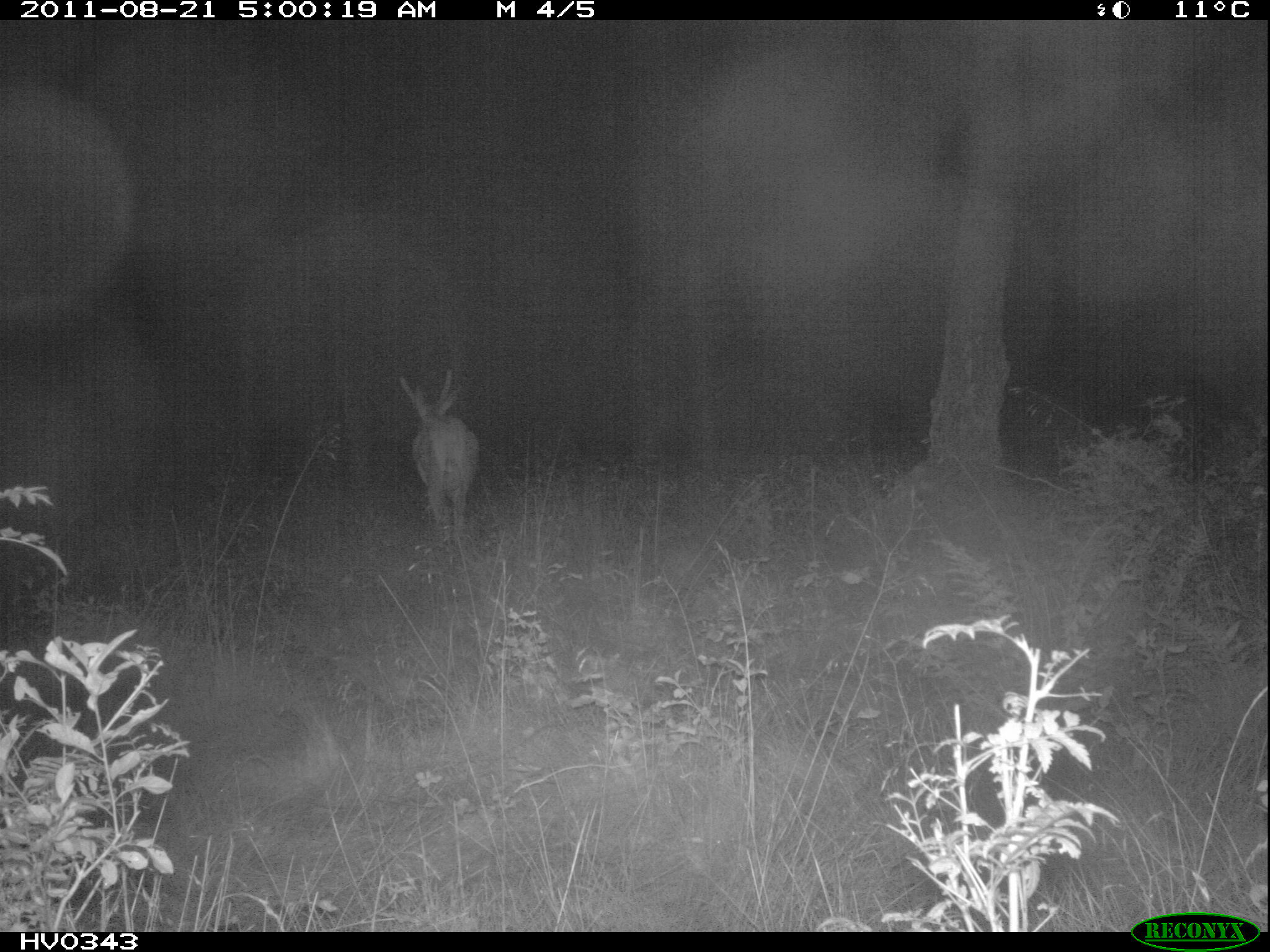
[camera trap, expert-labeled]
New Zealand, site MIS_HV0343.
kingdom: Animalia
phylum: Chordata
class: Mammalia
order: Artiodactyla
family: Cervidae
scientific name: Cervidae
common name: deer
Deer (Cervidae).